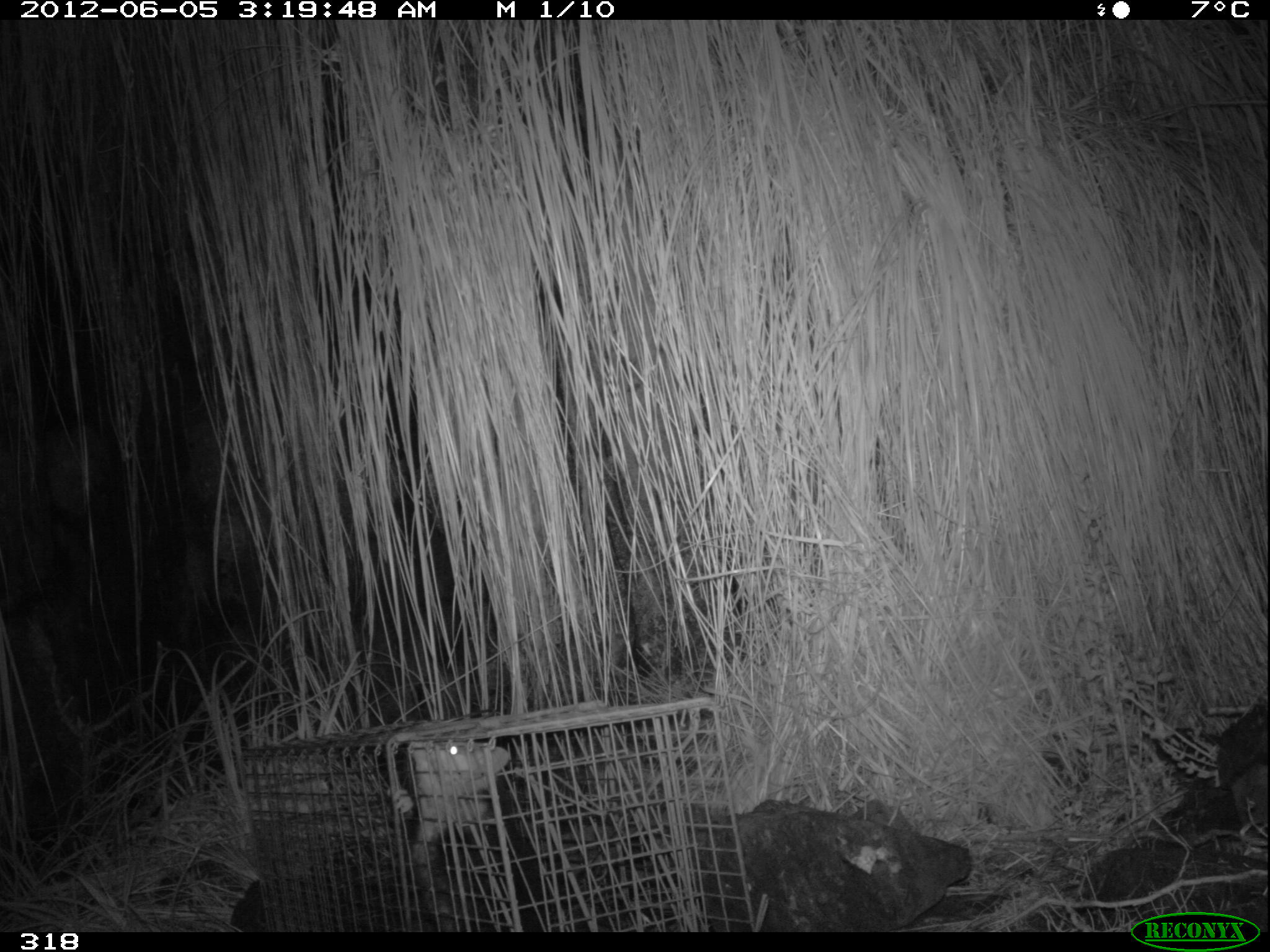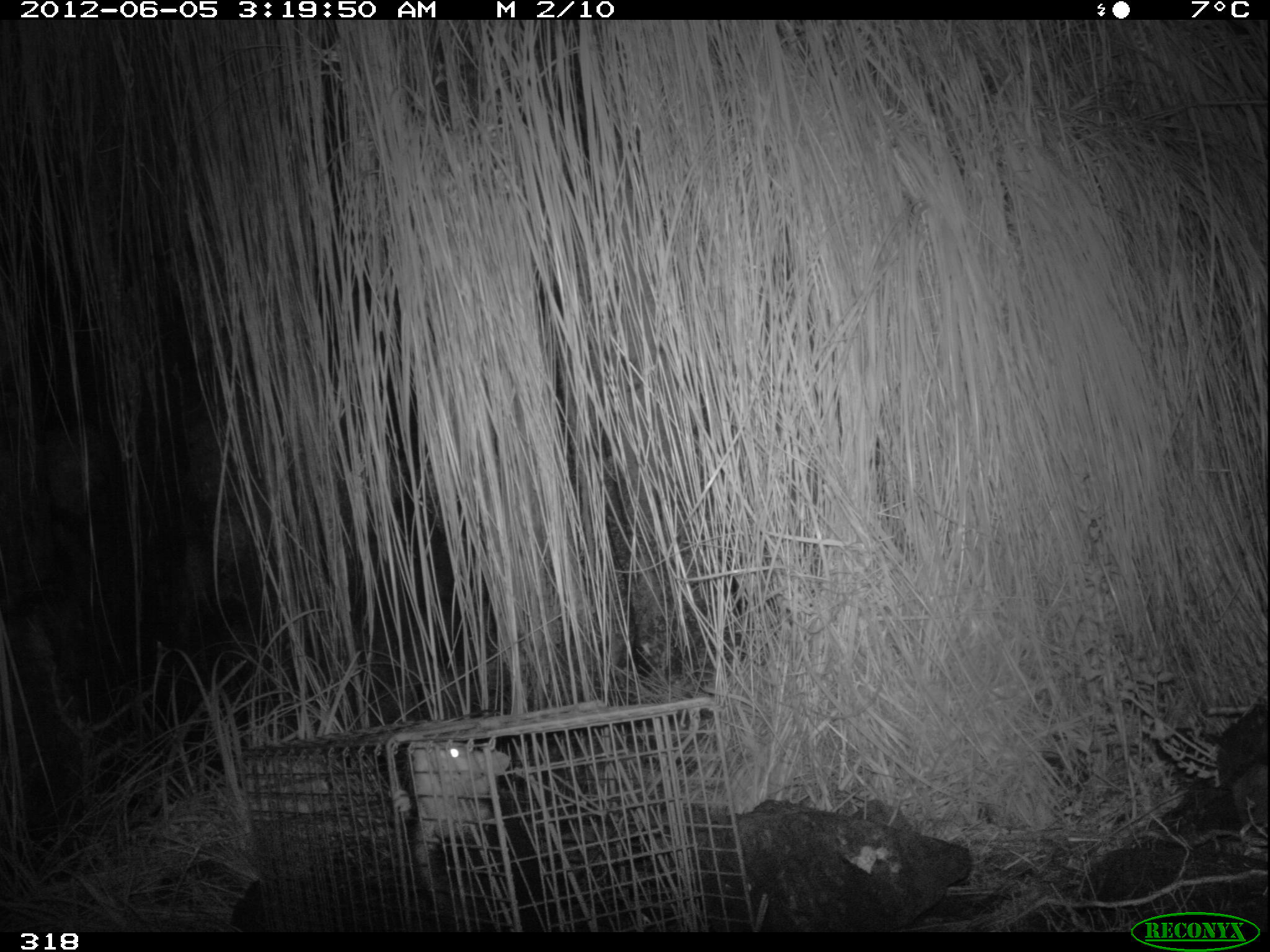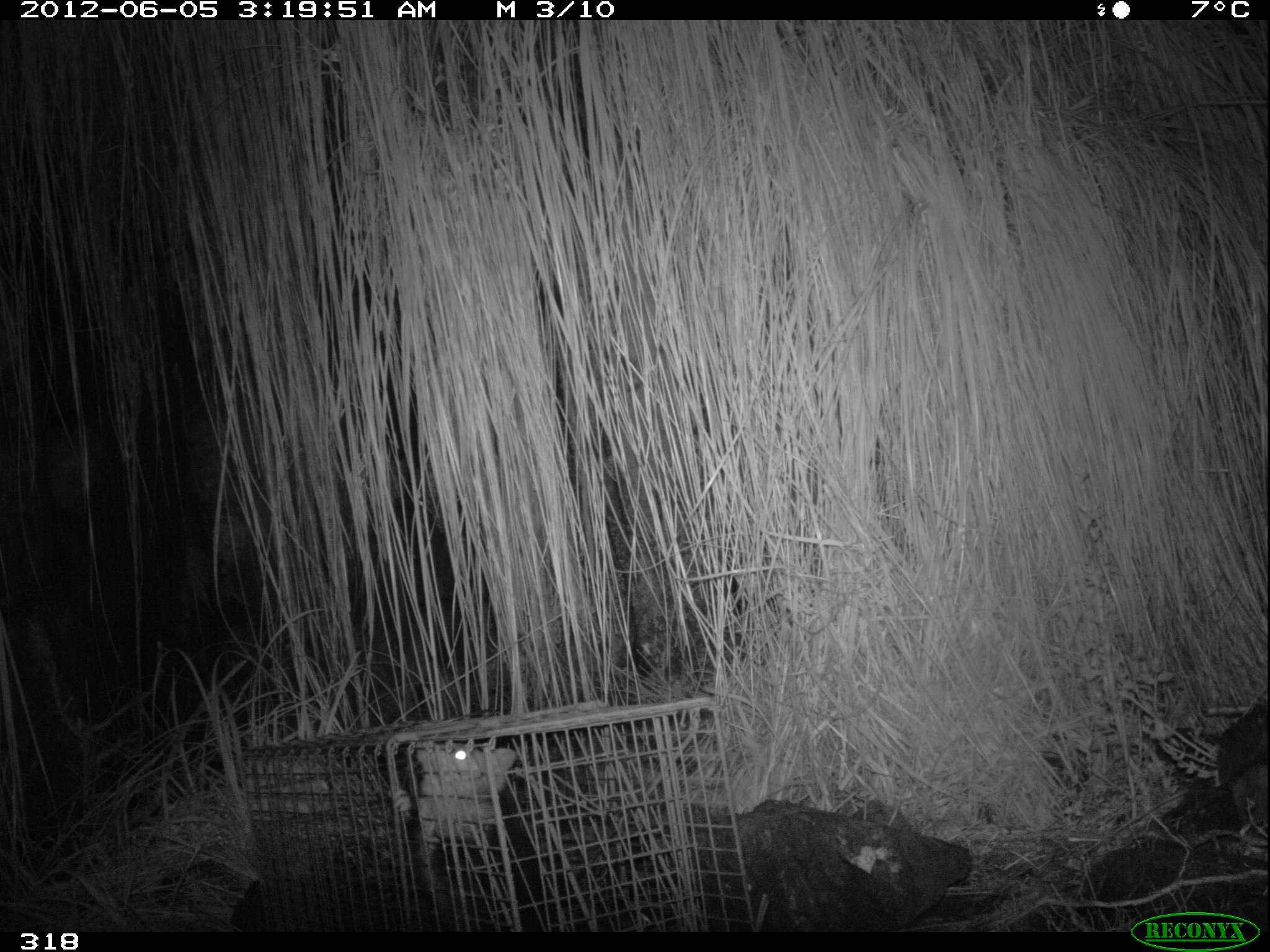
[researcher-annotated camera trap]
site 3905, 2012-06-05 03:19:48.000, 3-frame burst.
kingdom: Animalia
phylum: Chordata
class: Mammalia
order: Didelphimorphia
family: Didelphidae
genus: Didelphis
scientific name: Didelphis pernigra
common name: andean white-eared opossum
Didelphis pernigra (andean white-eared opossum).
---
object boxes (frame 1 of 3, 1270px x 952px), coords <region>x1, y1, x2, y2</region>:
didelphis pernigra: <region>384, 740, 548, 931</region>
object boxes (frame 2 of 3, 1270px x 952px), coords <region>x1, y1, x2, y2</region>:
didelphis pernigra: <region>388, 742, 552, 936</region>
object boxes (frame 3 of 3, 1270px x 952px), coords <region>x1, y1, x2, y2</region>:
didelphis pernigra: <region>387, 744, 555, 931</region>